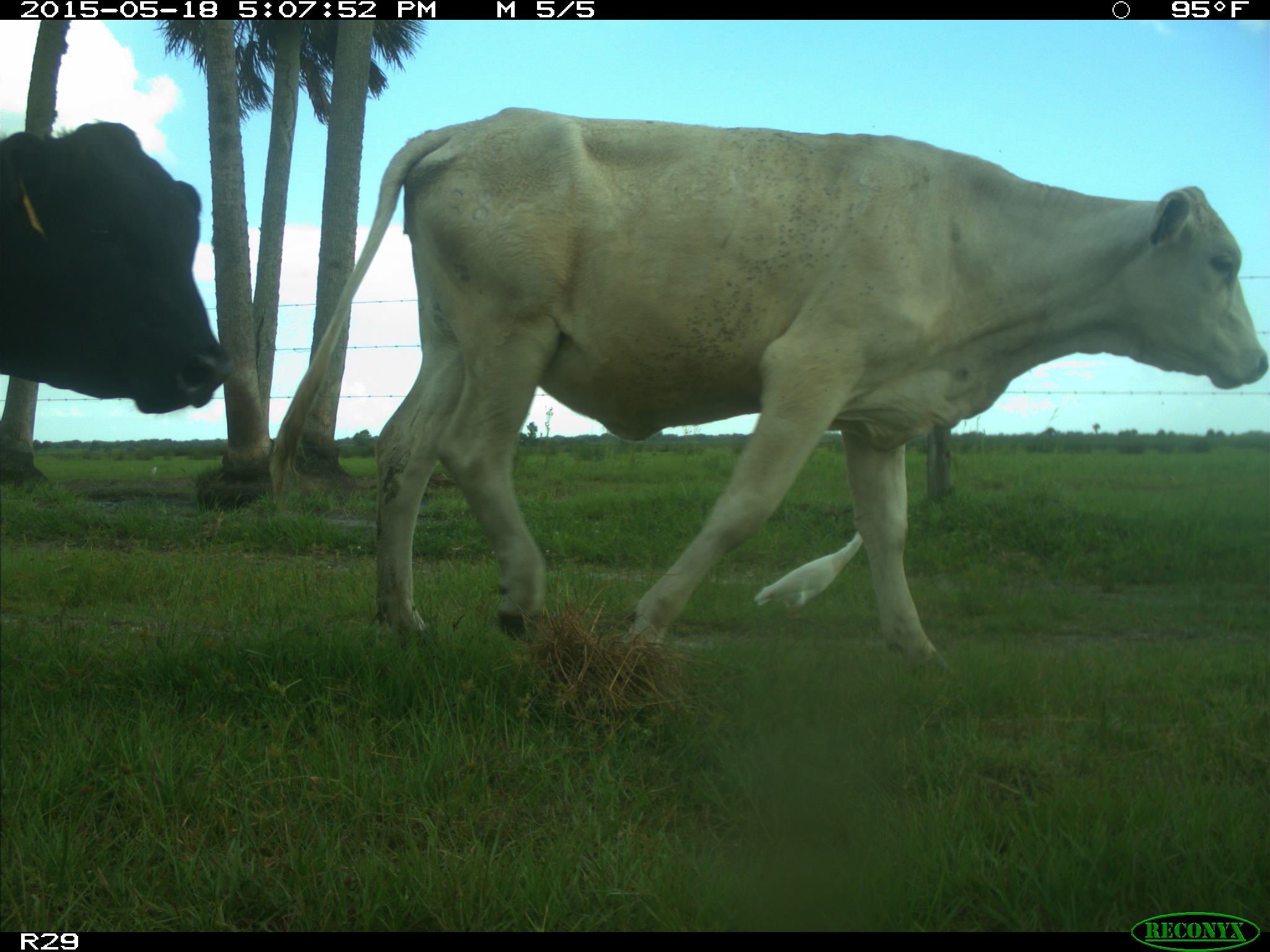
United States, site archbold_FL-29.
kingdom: Animalia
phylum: Chordata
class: Mammalia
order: Artiodactyla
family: Bovidae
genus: Bos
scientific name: Bos taurus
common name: domestic cow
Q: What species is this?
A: Bos taurus (domestic cow).